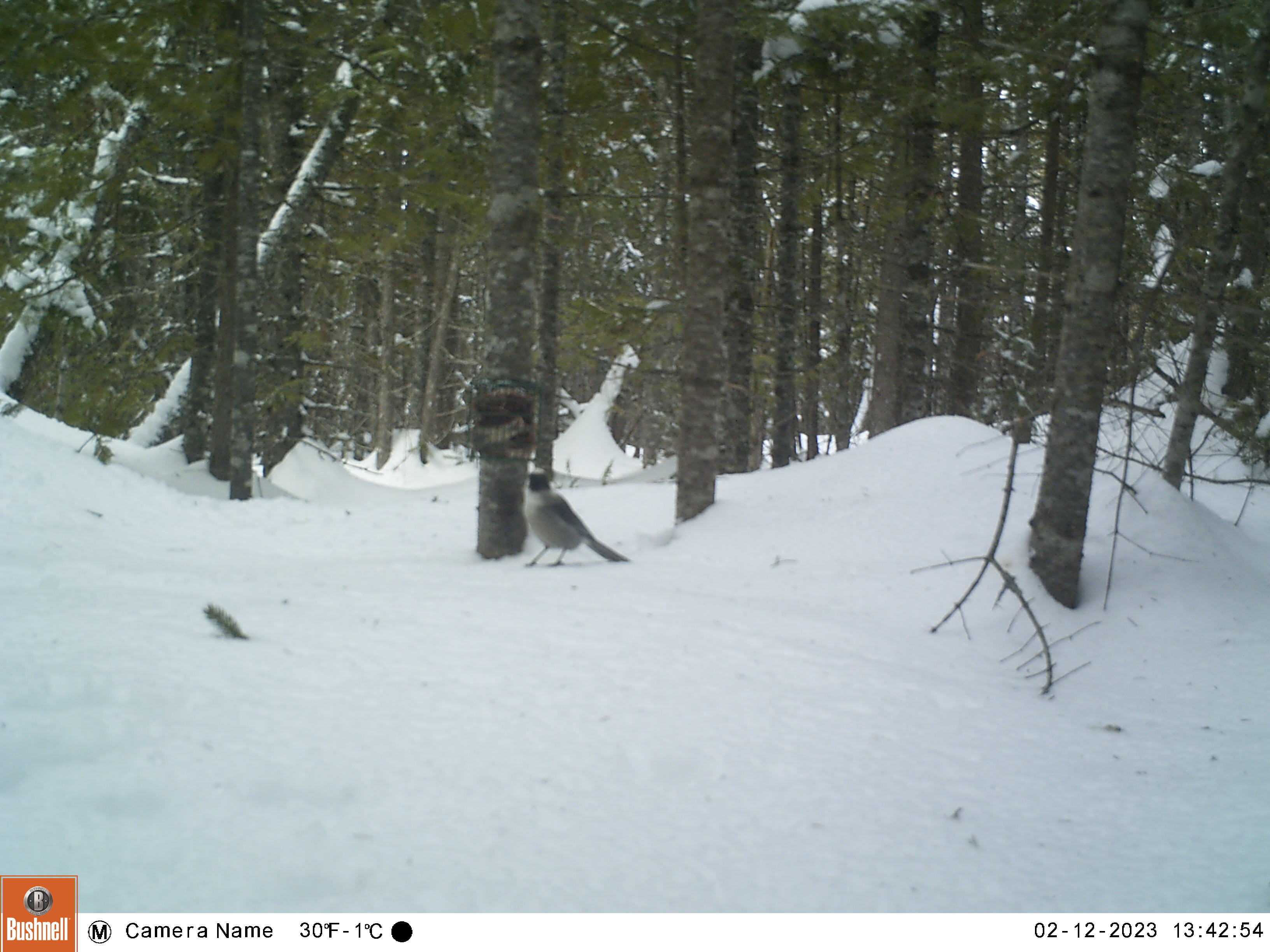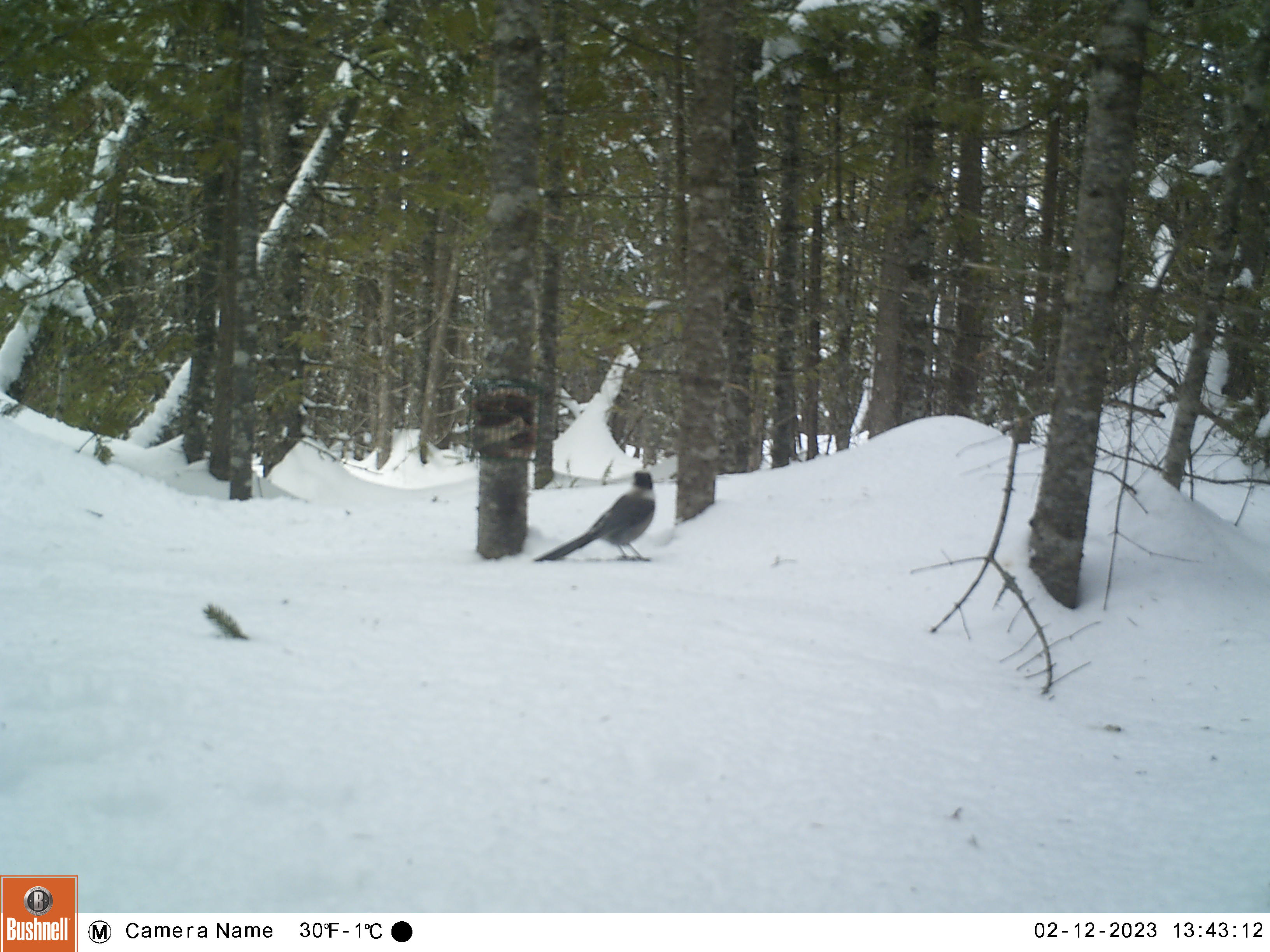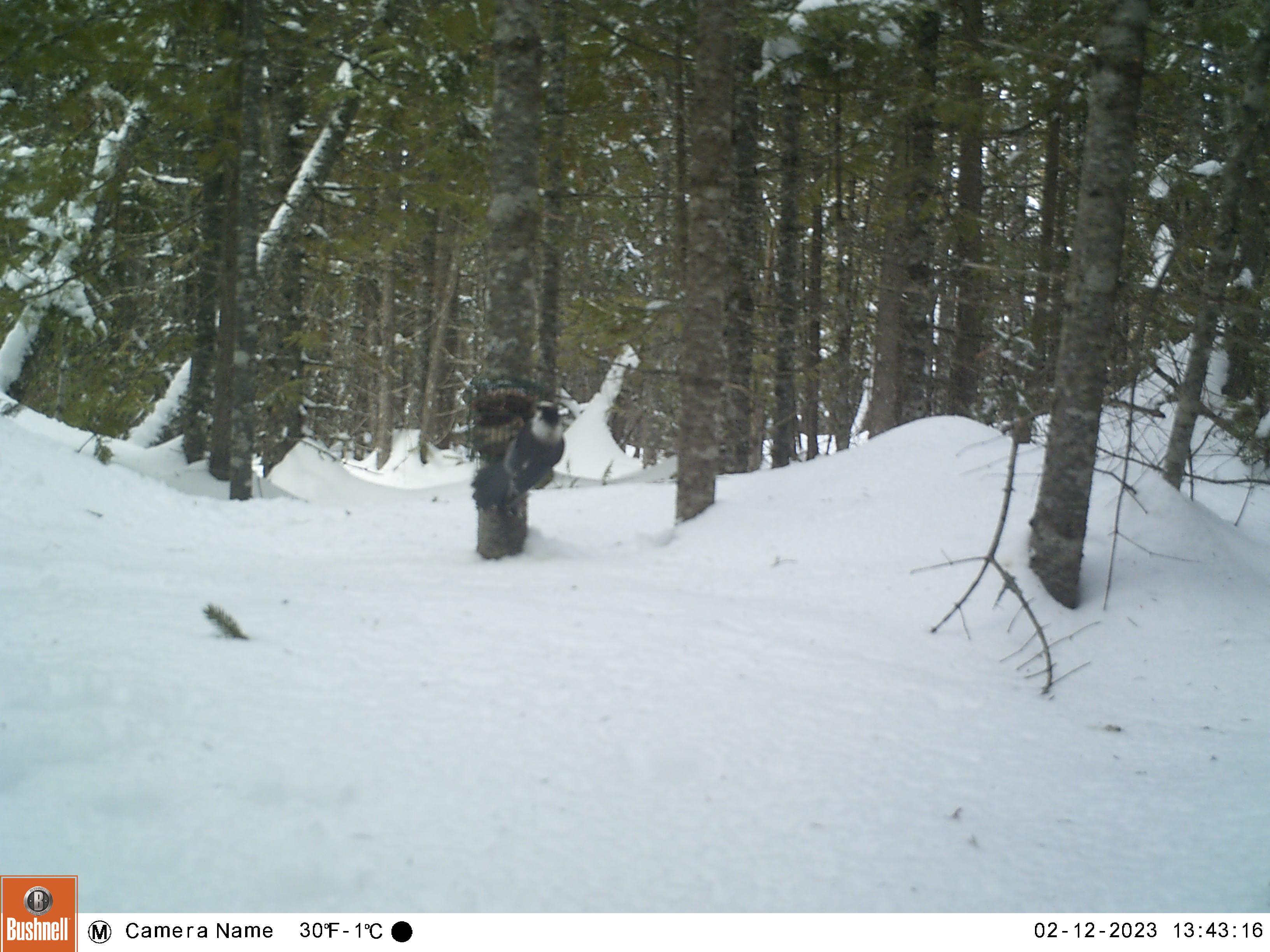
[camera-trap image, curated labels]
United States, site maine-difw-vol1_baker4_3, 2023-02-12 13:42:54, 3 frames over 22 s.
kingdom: Animalia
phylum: Chordata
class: Aves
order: Passeriformes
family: Corvidae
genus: Perisoreus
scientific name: Perisoreus canadensis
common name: canada jay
Canada jay (Perisoreus canadensis).